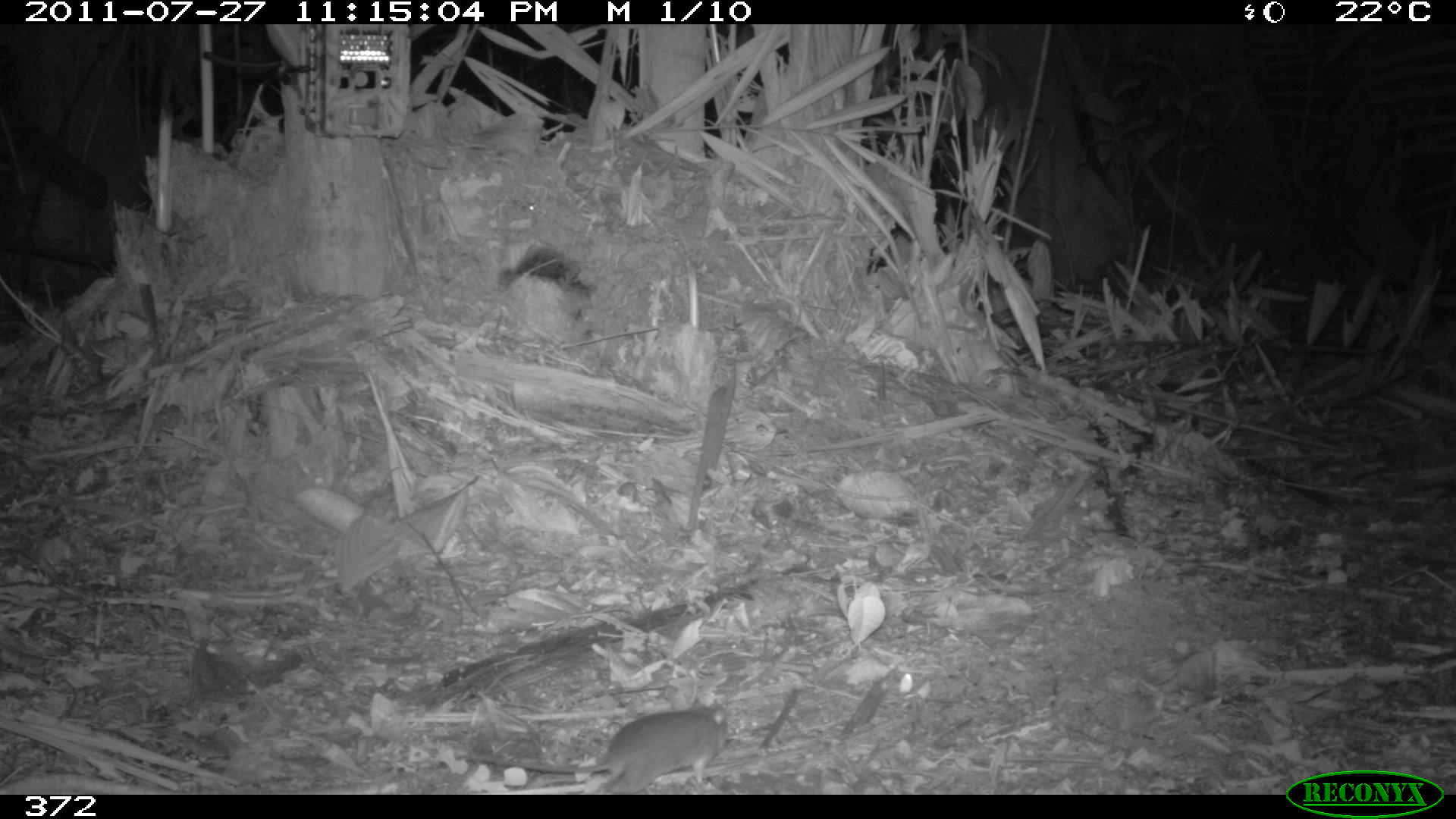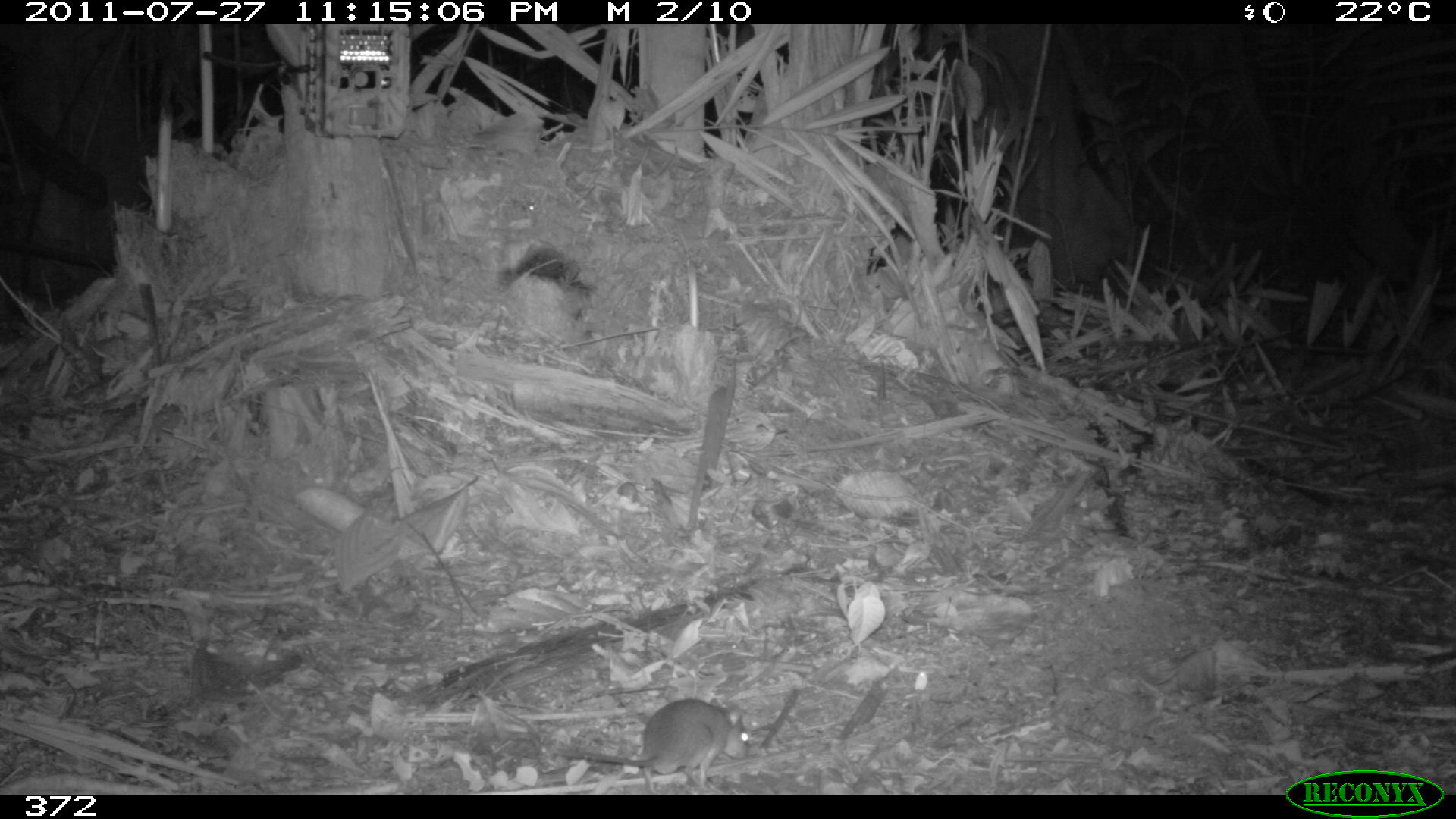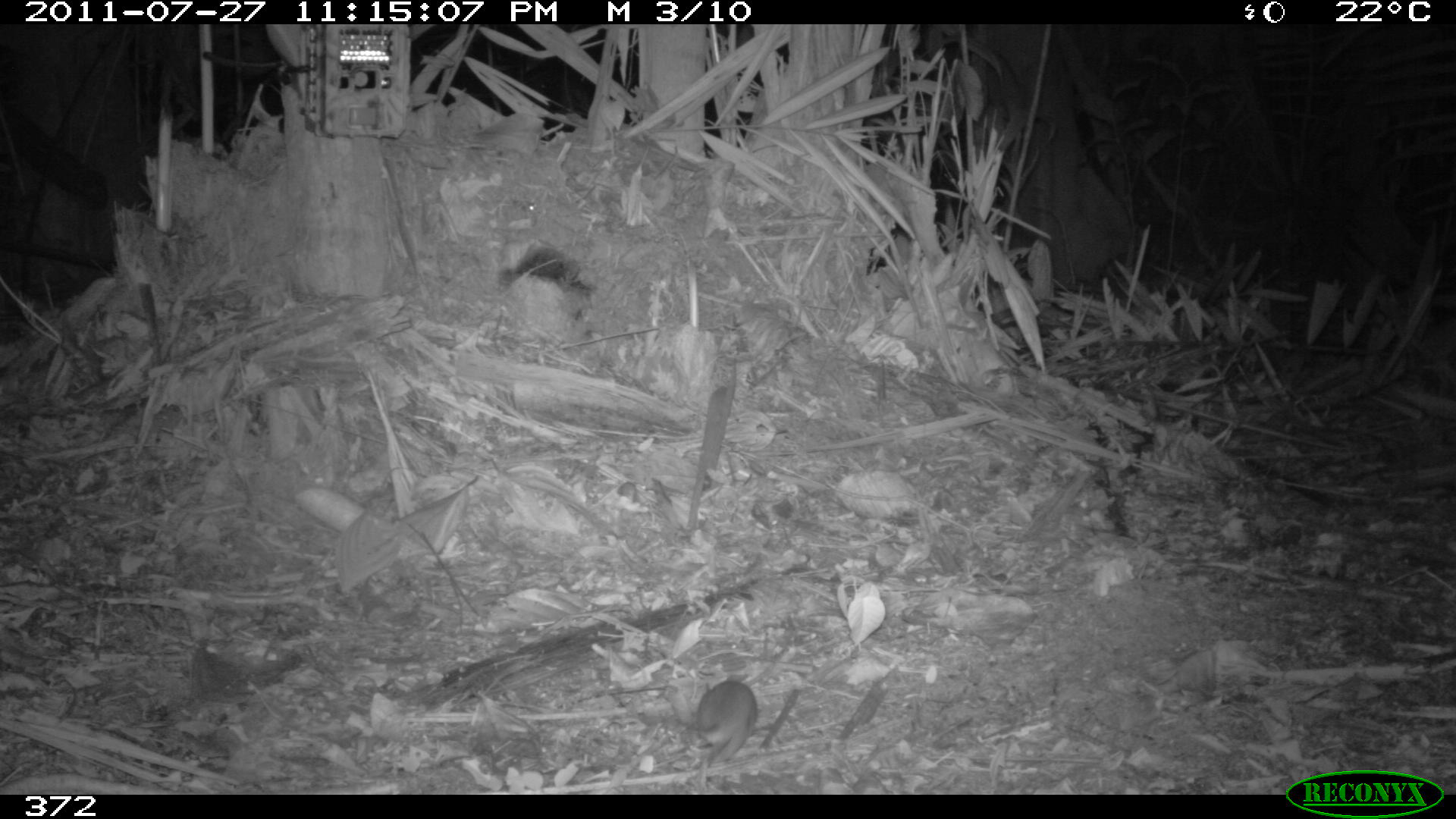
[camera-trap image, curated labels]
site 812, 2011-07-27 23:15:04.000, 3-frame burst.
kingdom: Animalia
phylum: Chordata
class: Mammalia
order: Rodentia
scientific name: Rodentia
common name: rodents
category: unknown rodent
Unknown rodent (rodents) (Rodentia).